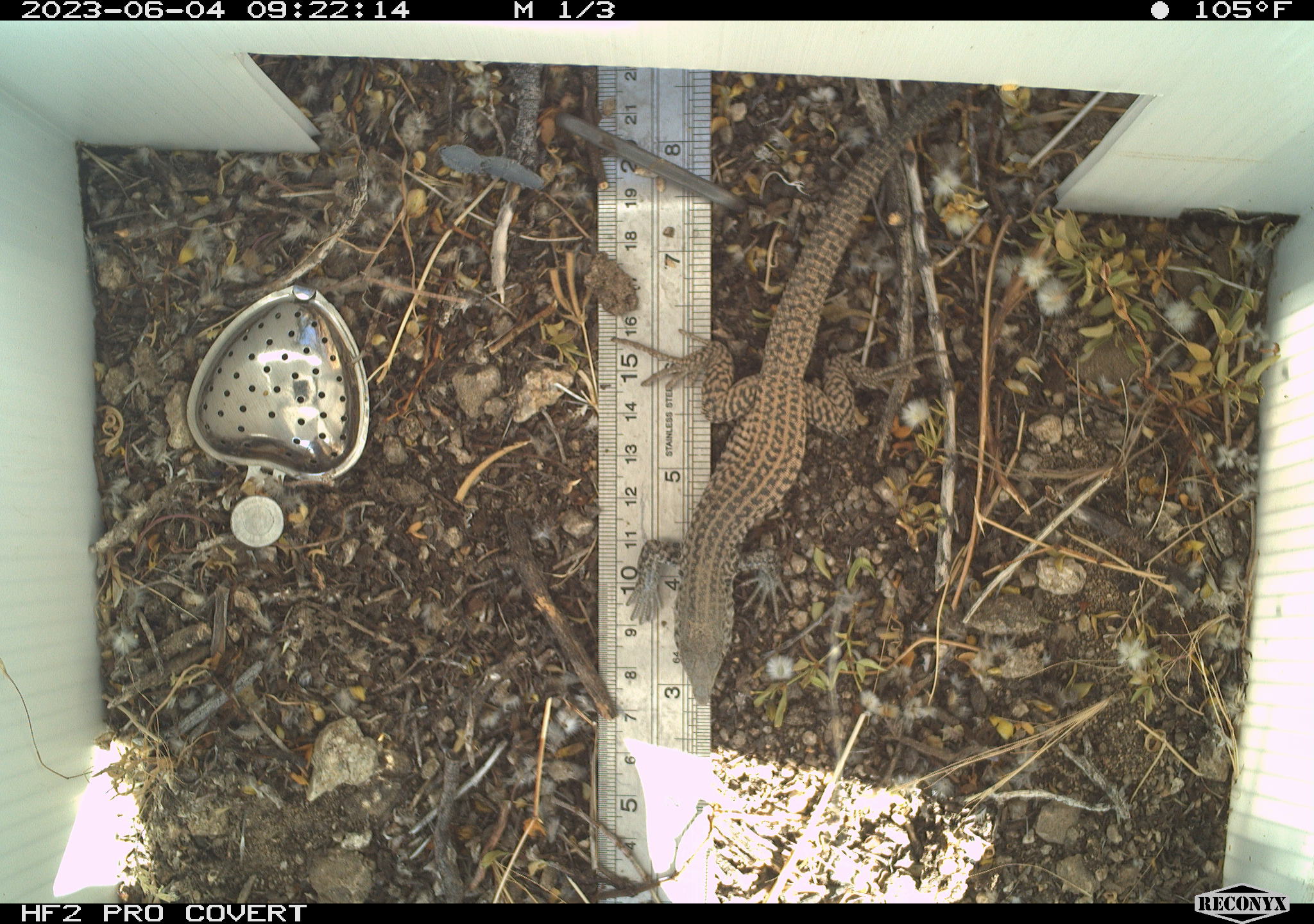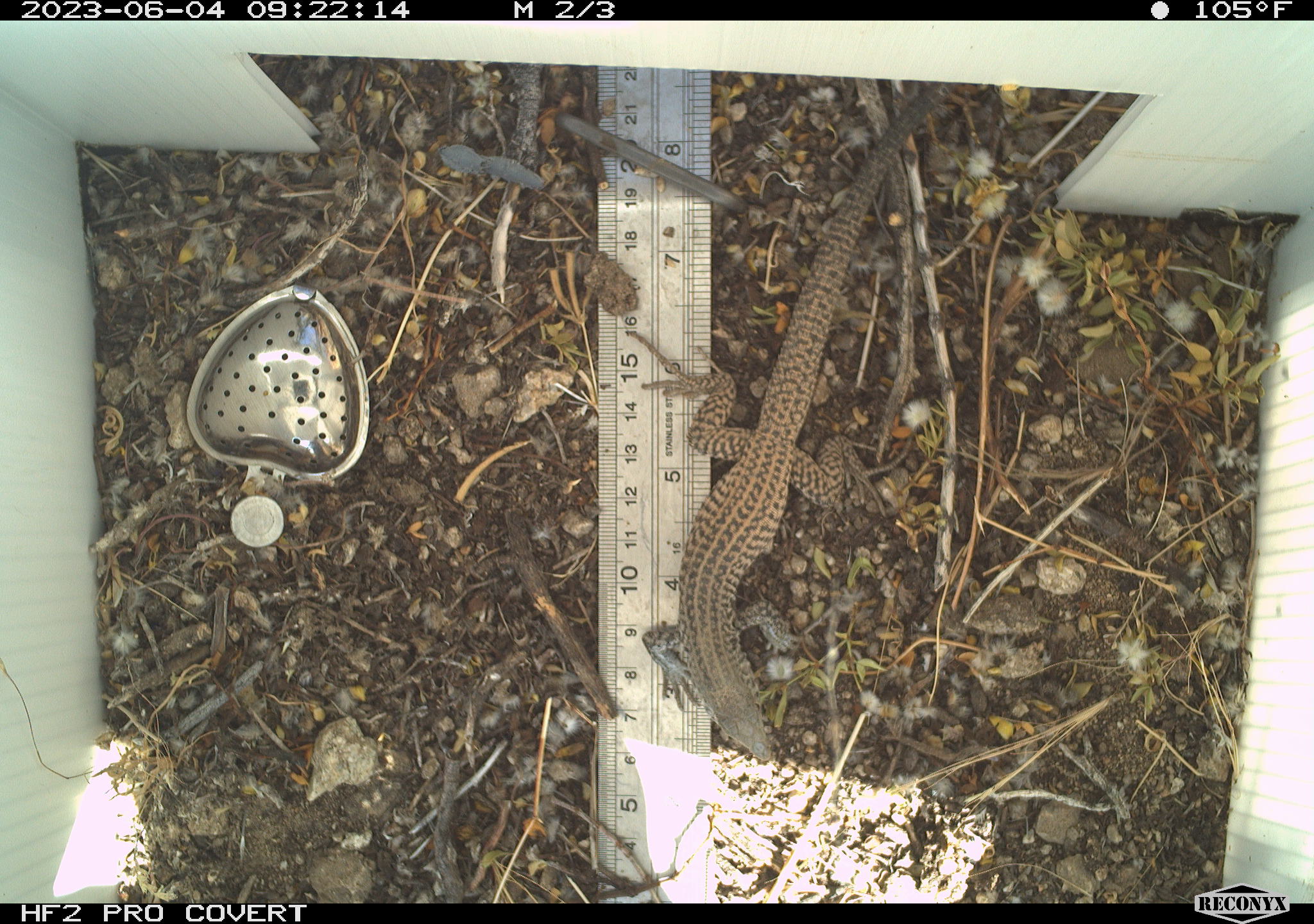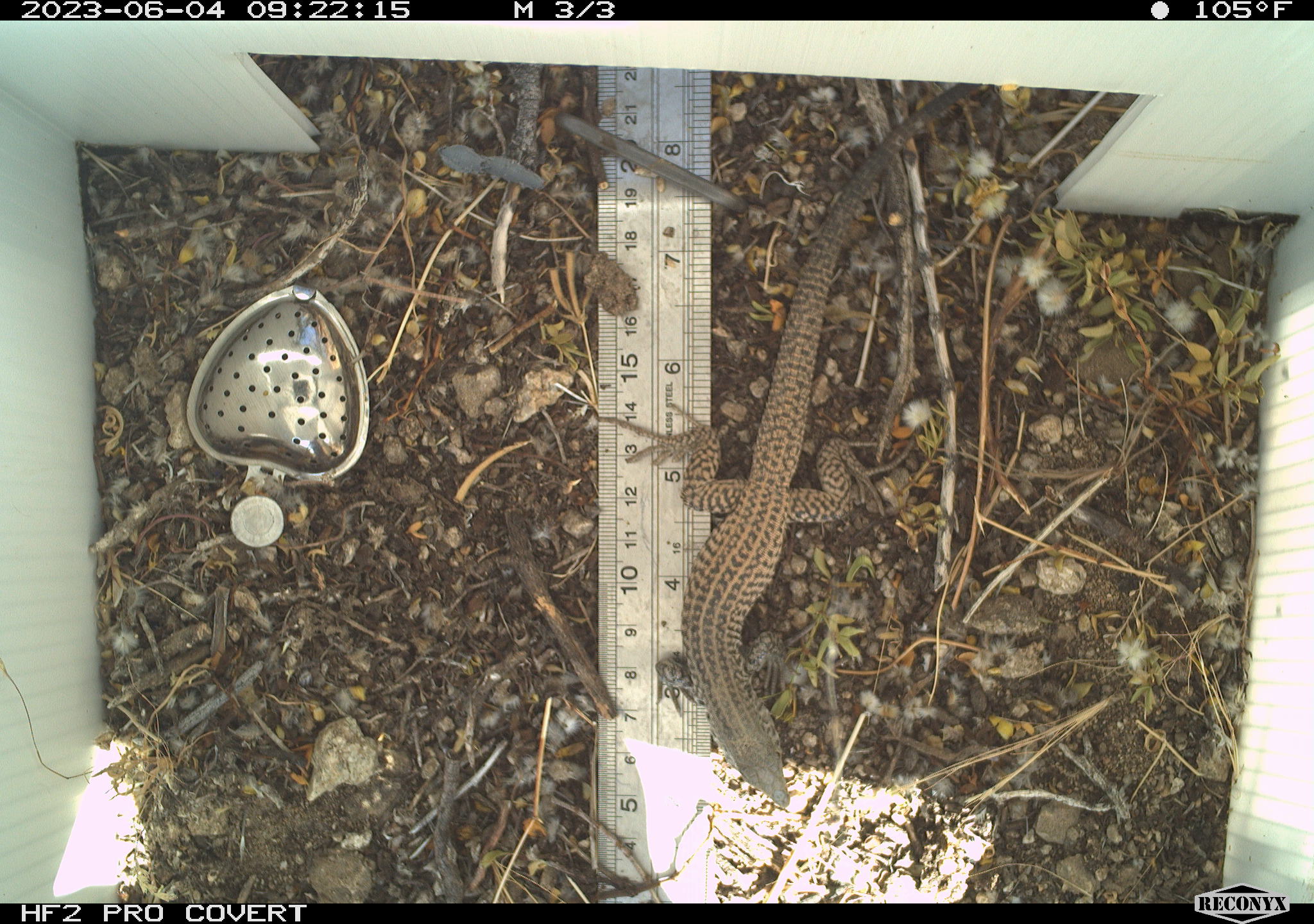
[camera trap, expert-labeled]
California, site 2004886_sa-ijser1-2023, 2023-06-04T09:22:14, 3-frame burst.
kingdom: Animalia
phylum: Chordata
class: Reptilia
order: Squamata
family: Teiidae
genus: Aspidoscelis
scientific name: Aspidoscelis tigris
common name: western whiptail